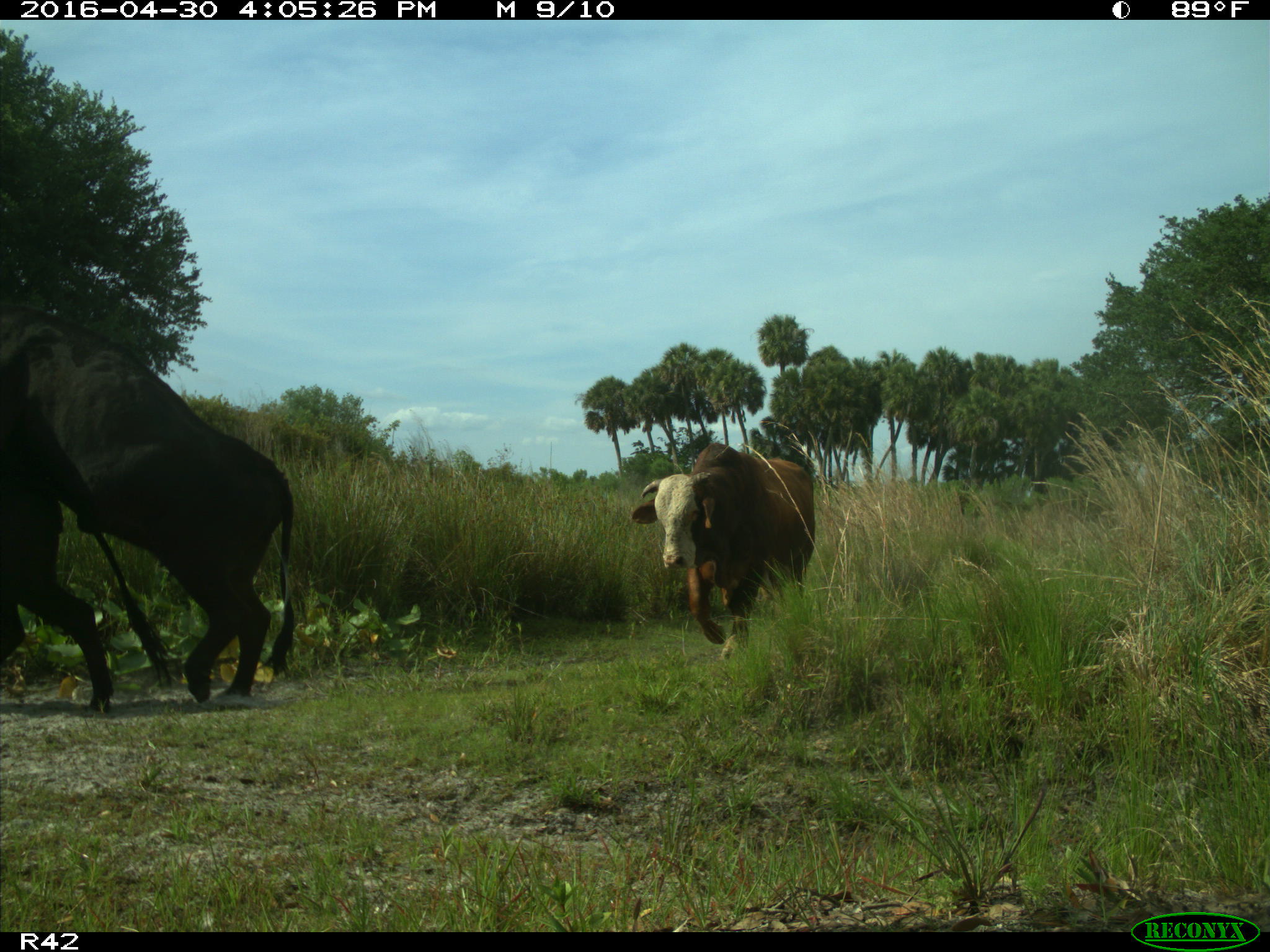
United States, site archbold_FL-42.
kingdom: Animalia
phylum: Chordata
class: Mammalia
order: Artiodactyla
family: Bovidae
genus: Bos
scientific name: Bos taurus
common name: domestic cow